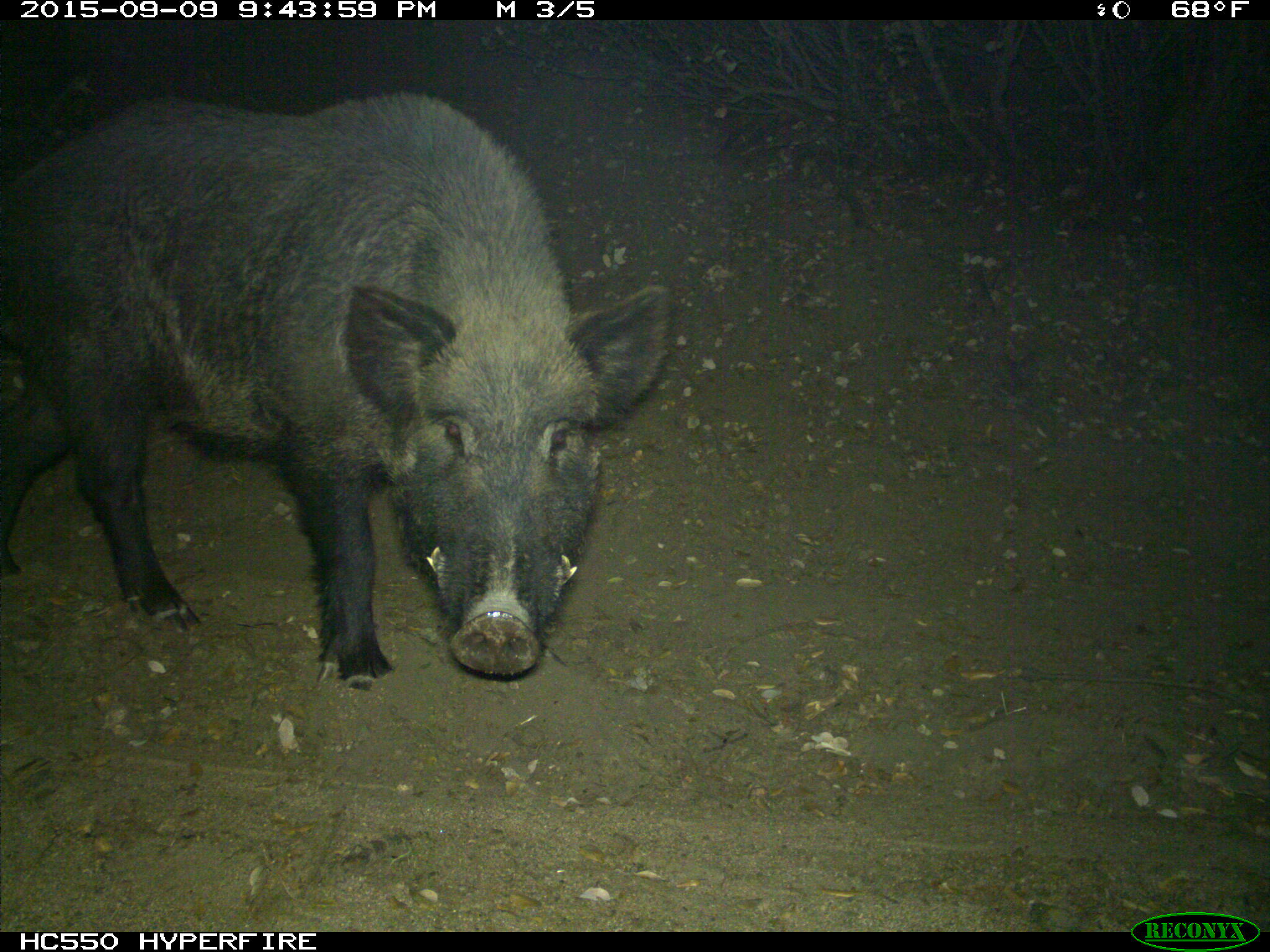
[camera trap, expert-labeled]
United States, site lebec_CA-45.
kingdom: Animalia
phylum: Chordata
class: Mammalia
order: Artiodactyla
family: Suidae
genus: Sus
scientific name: Sus scrofa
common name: wild boar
Sus scrofa (wild boar).